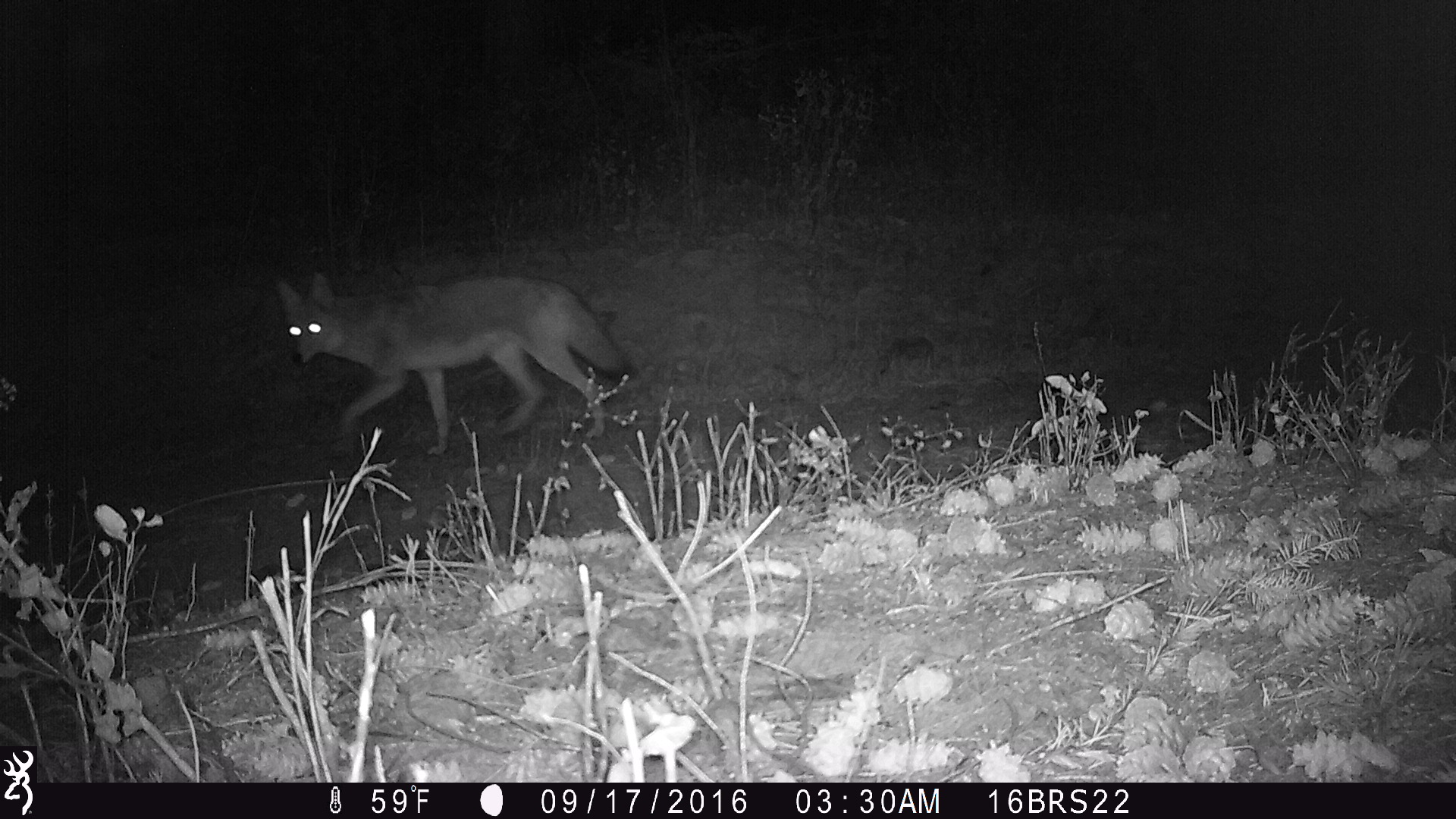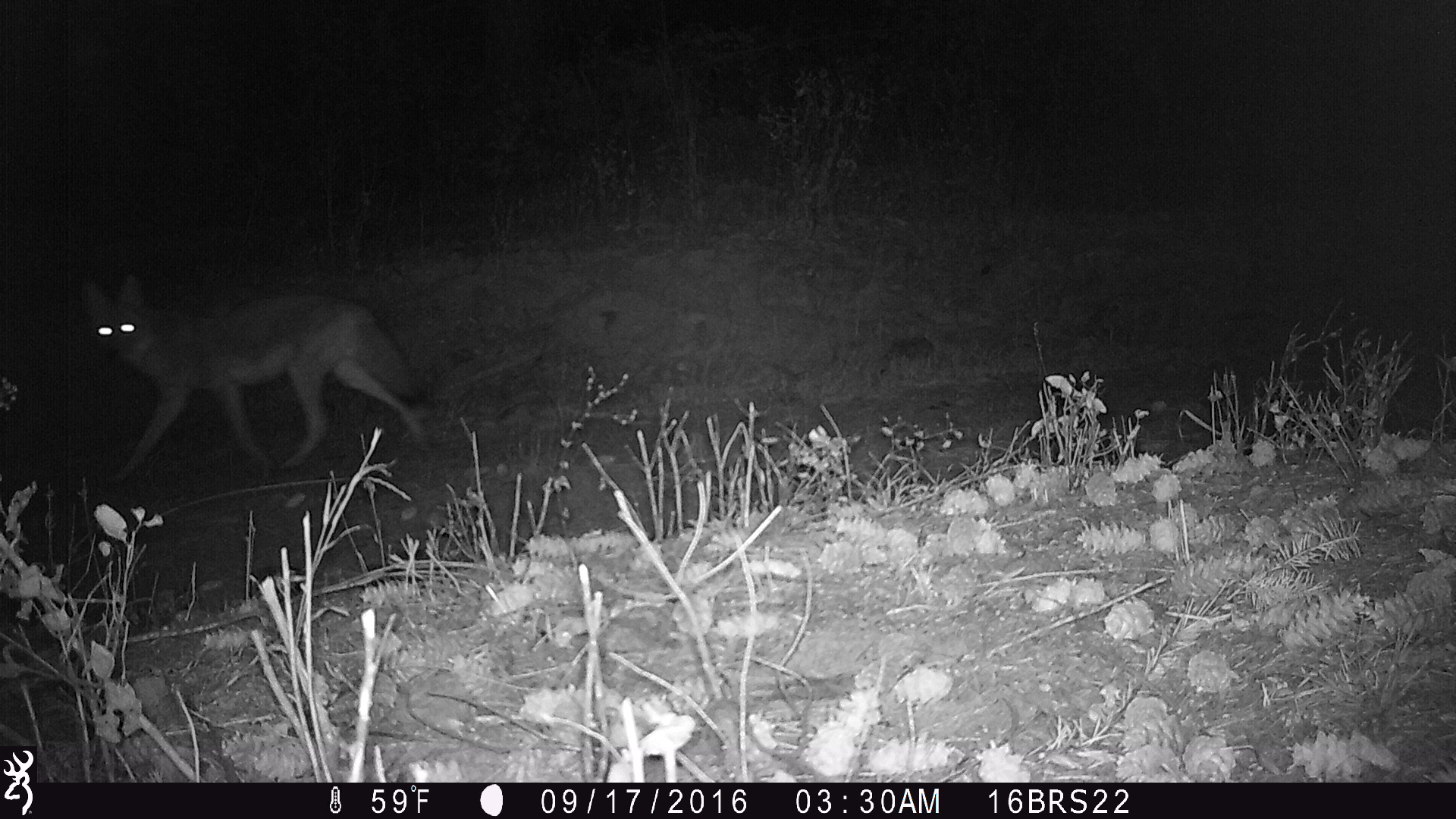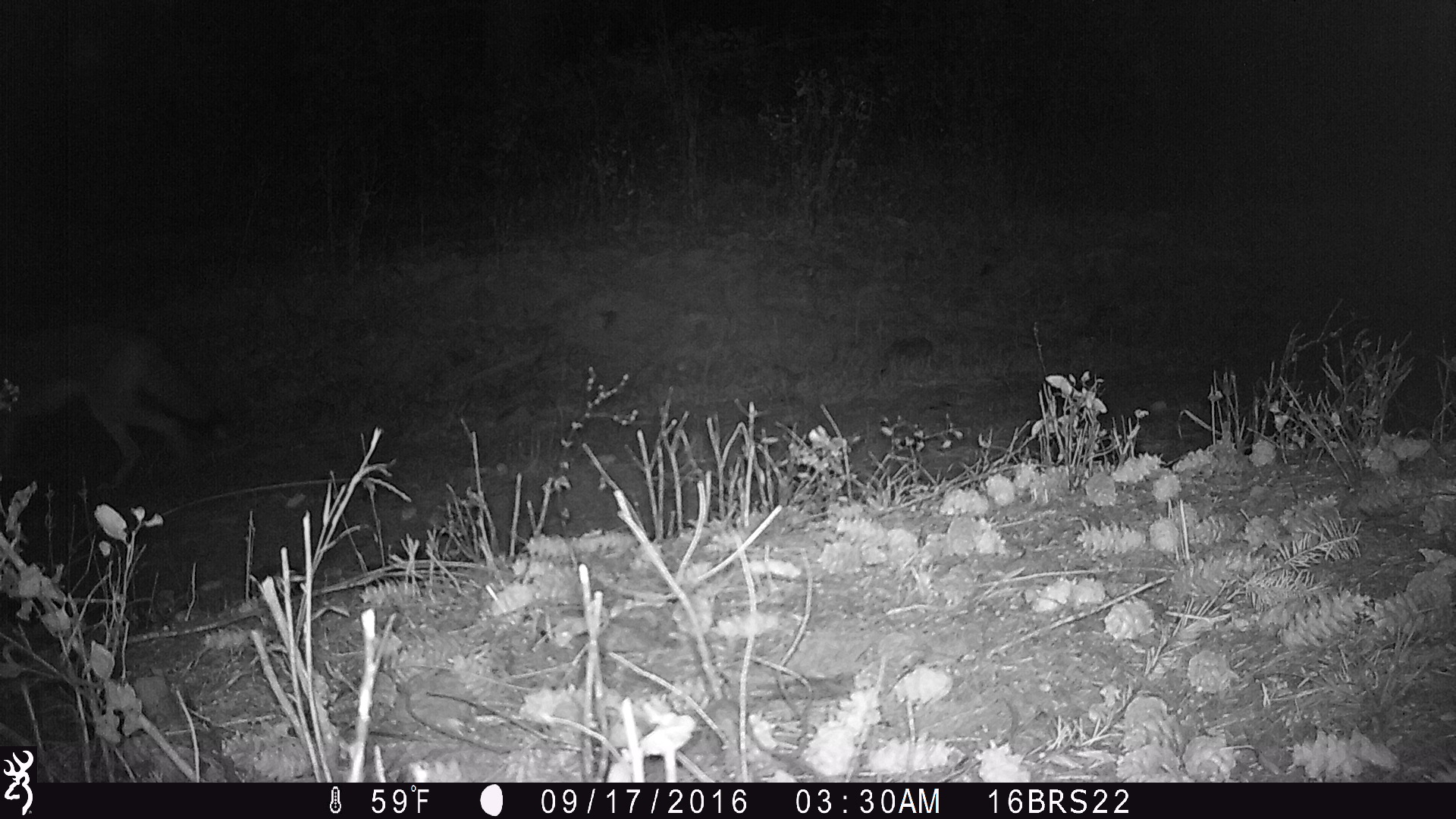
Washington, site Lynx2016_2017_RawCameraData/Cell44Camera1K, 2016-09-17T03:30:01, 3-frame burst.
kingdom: Animalia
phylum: Chordata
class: Mammalia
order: Carnivora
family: Canidae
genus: Canis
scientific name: Canis latrans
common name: coyote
Canis latrans (coyote). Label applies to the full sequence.